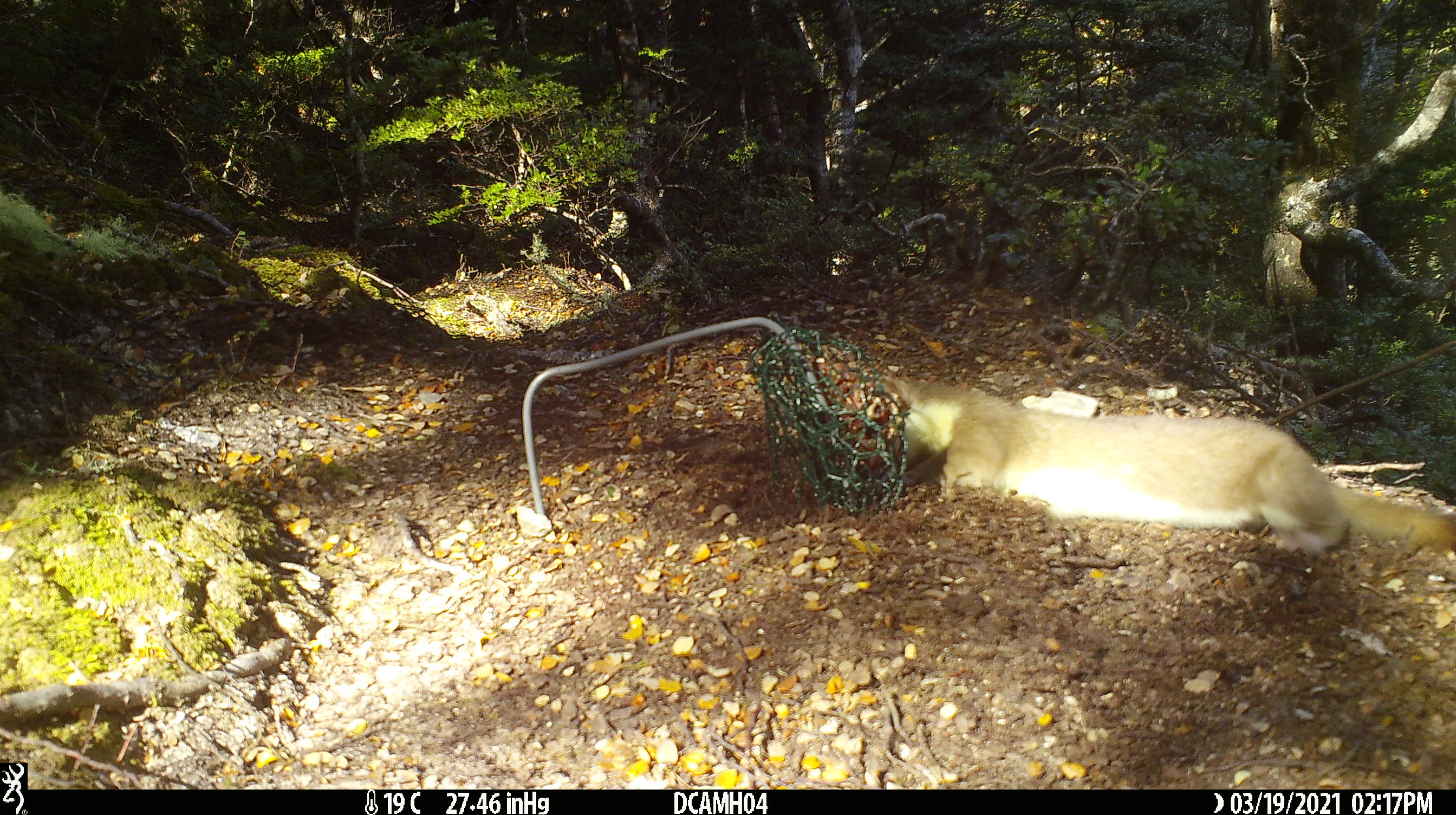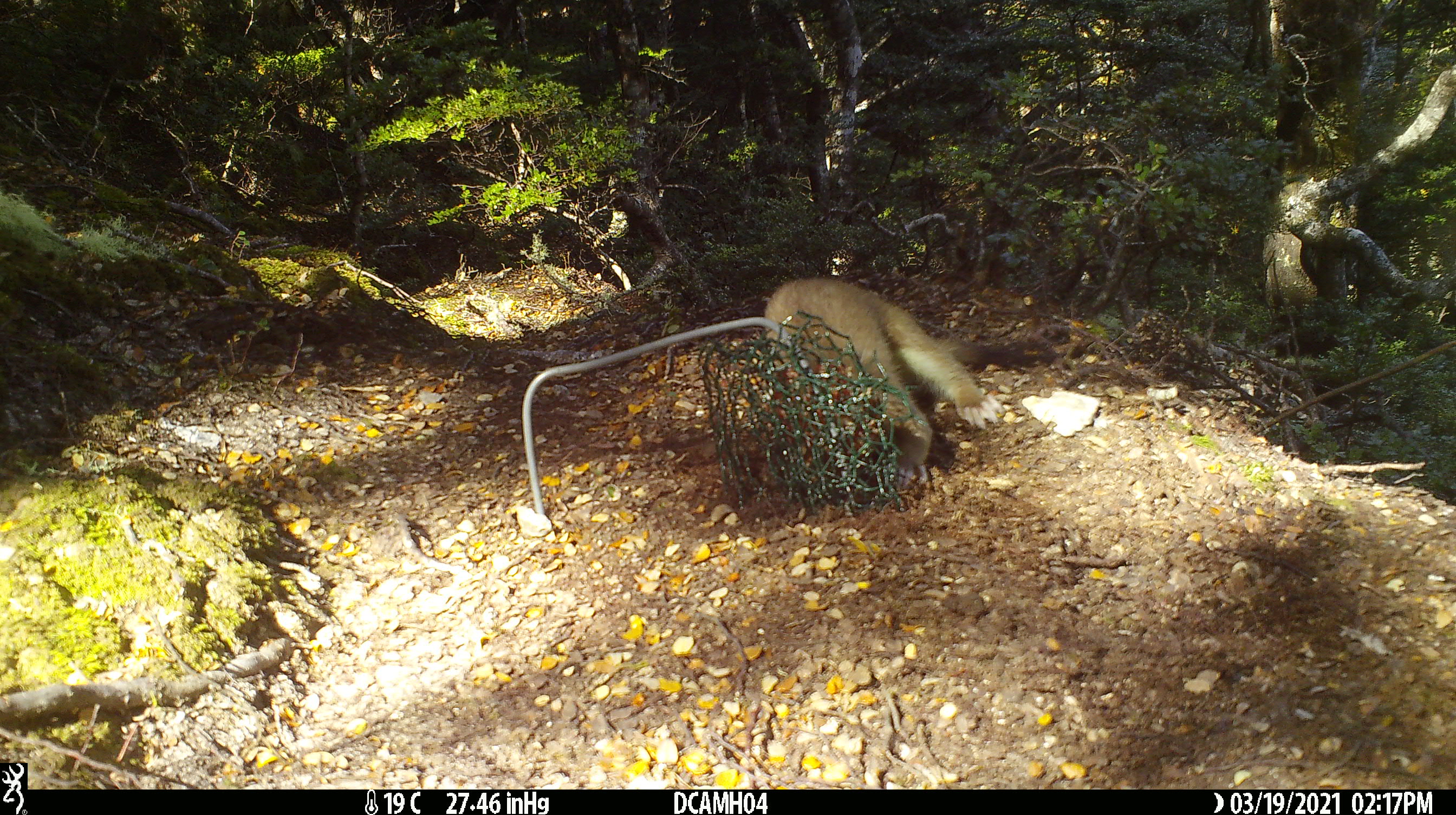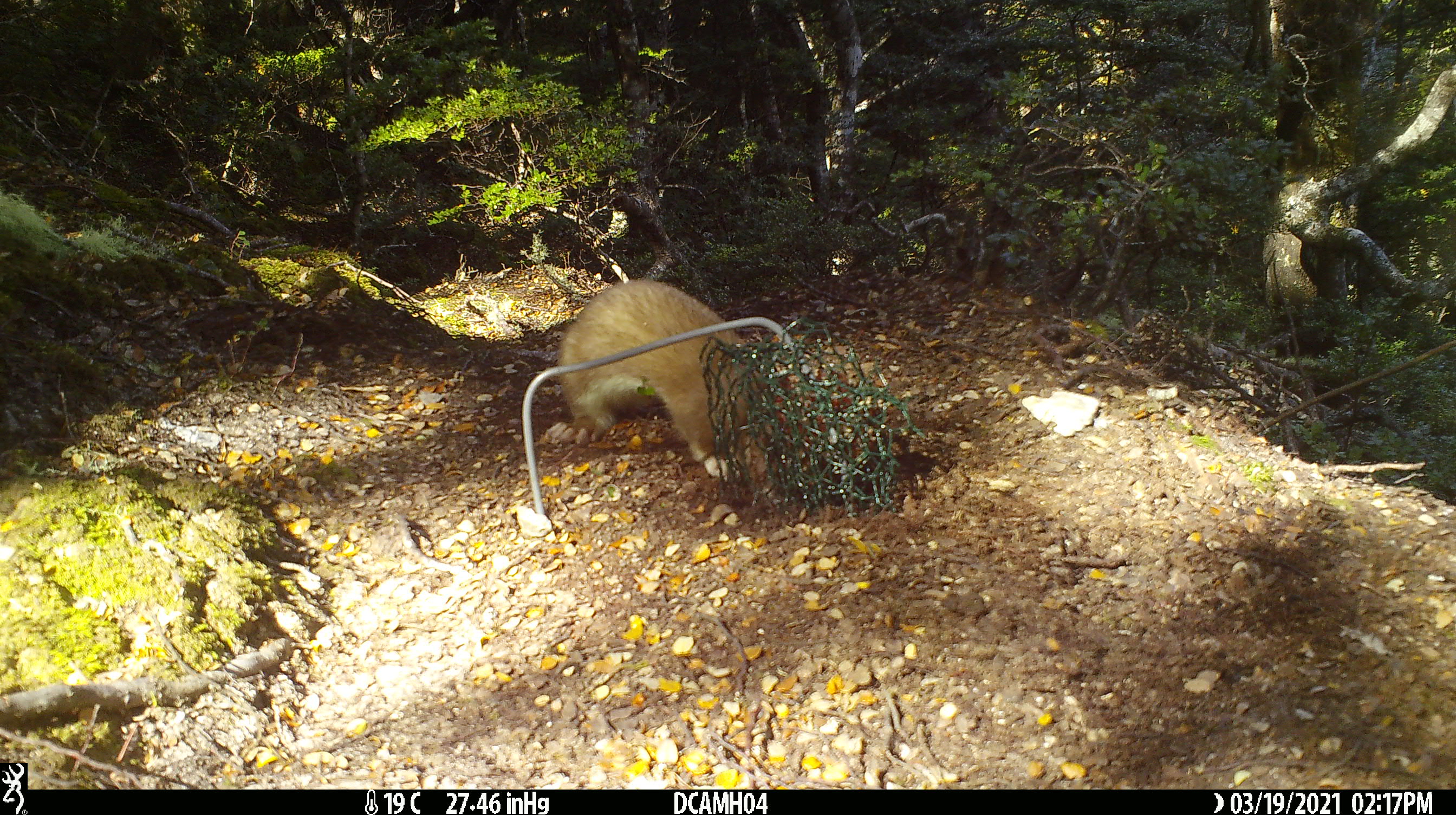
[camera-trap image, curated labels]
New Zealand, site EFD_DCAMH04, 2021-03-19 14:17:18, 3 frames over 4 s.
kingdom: Animalia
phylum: Chordata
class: Mammalia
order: Carnivora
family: Mustelidae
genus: Mustela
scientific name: Mustela erminea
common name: stoat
Stoat (Mustela erminea).